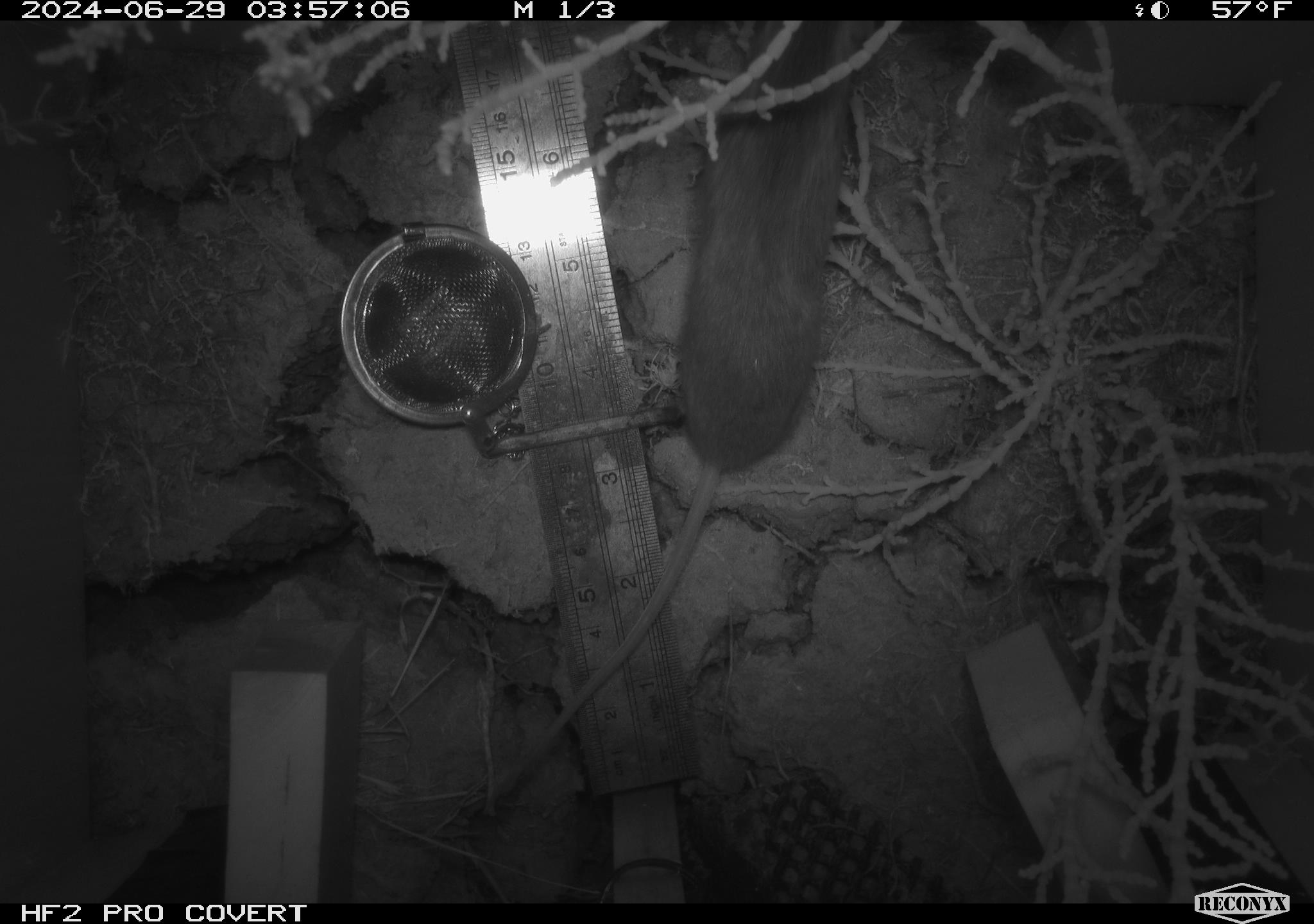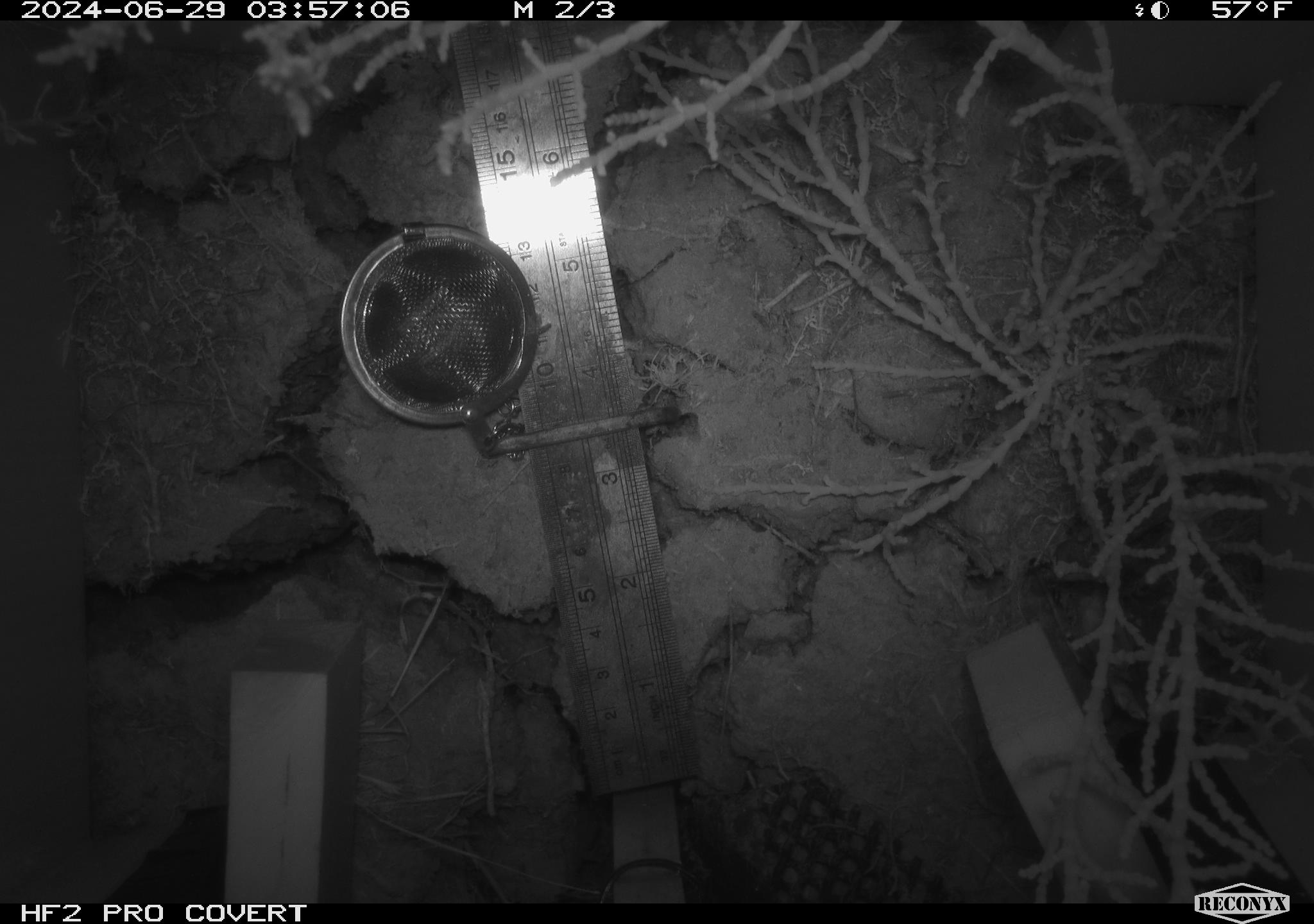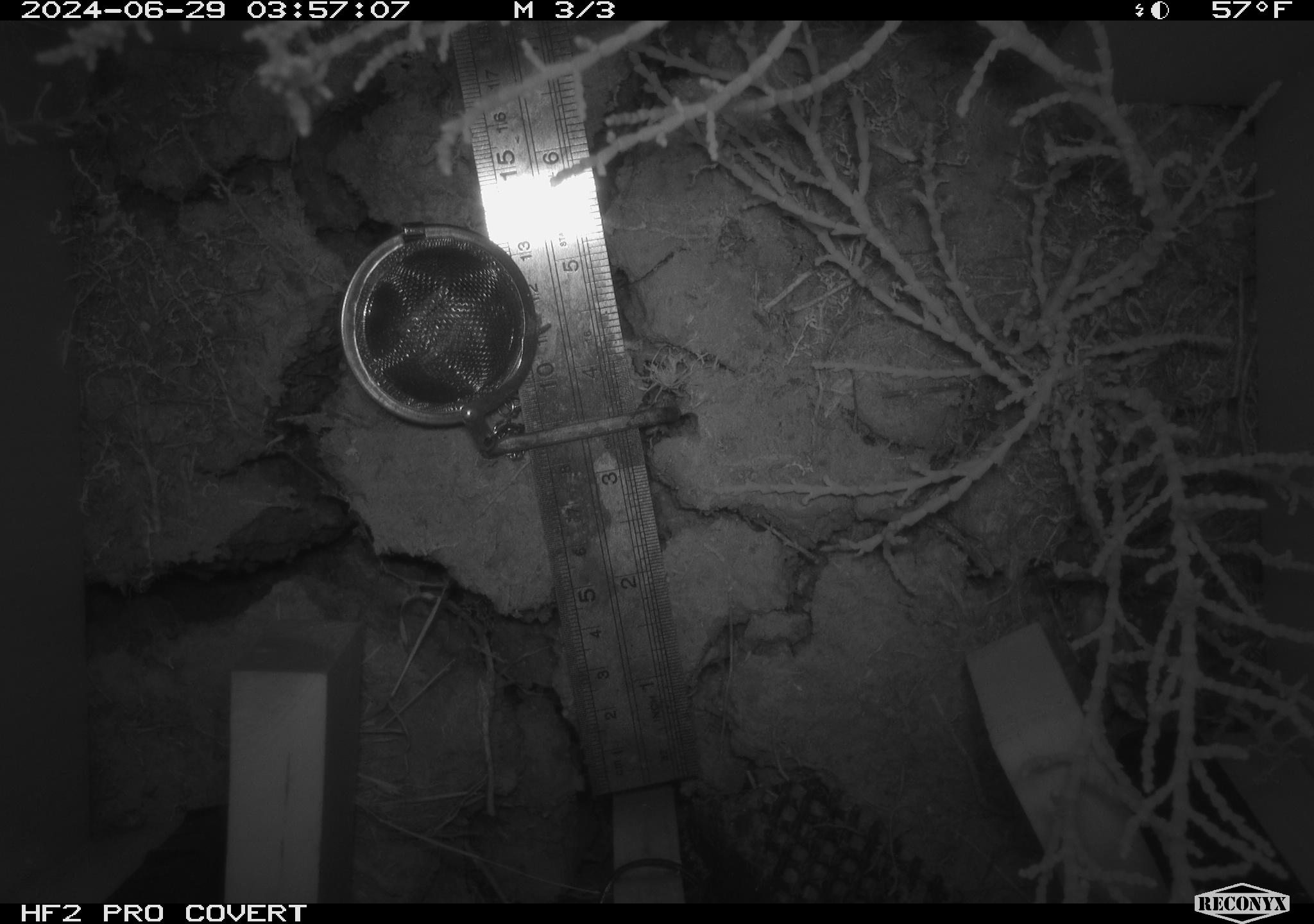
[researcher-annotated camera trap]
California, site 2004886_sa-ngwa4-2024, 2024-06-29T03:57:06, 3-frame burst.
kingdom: Animalia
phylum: Chordata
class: Mammalia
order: Rodentia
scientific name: Rodentia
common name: mouse species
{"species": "mouse species (Rodentia)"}